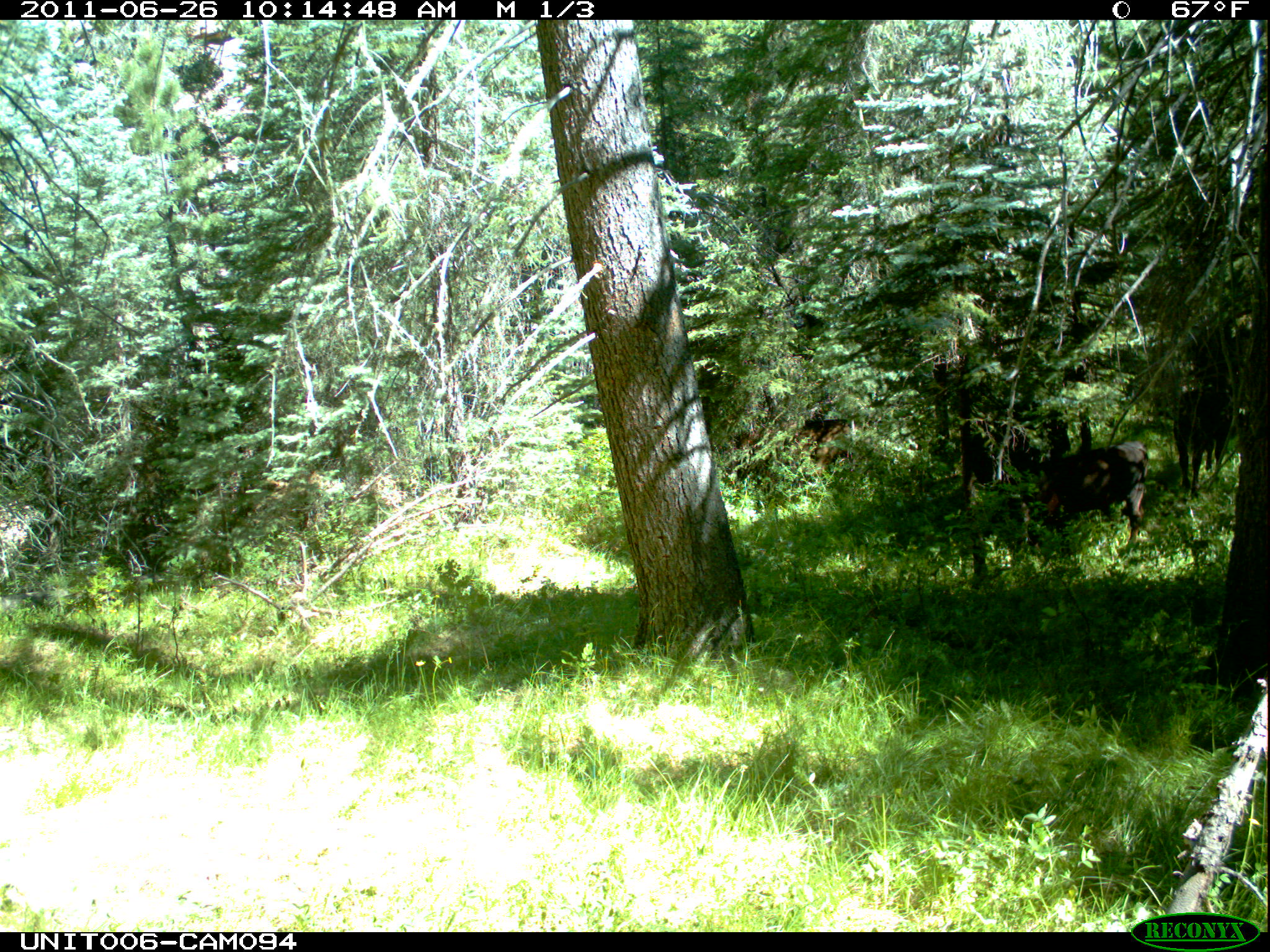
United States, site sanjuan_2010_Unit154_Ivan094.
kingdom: Animalia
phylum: Chordata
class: Mammalia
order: Artiodactyla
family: Bovidae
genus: Bos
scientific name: Bos taurus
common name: domestic cow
Bos taurus (domestic cow).